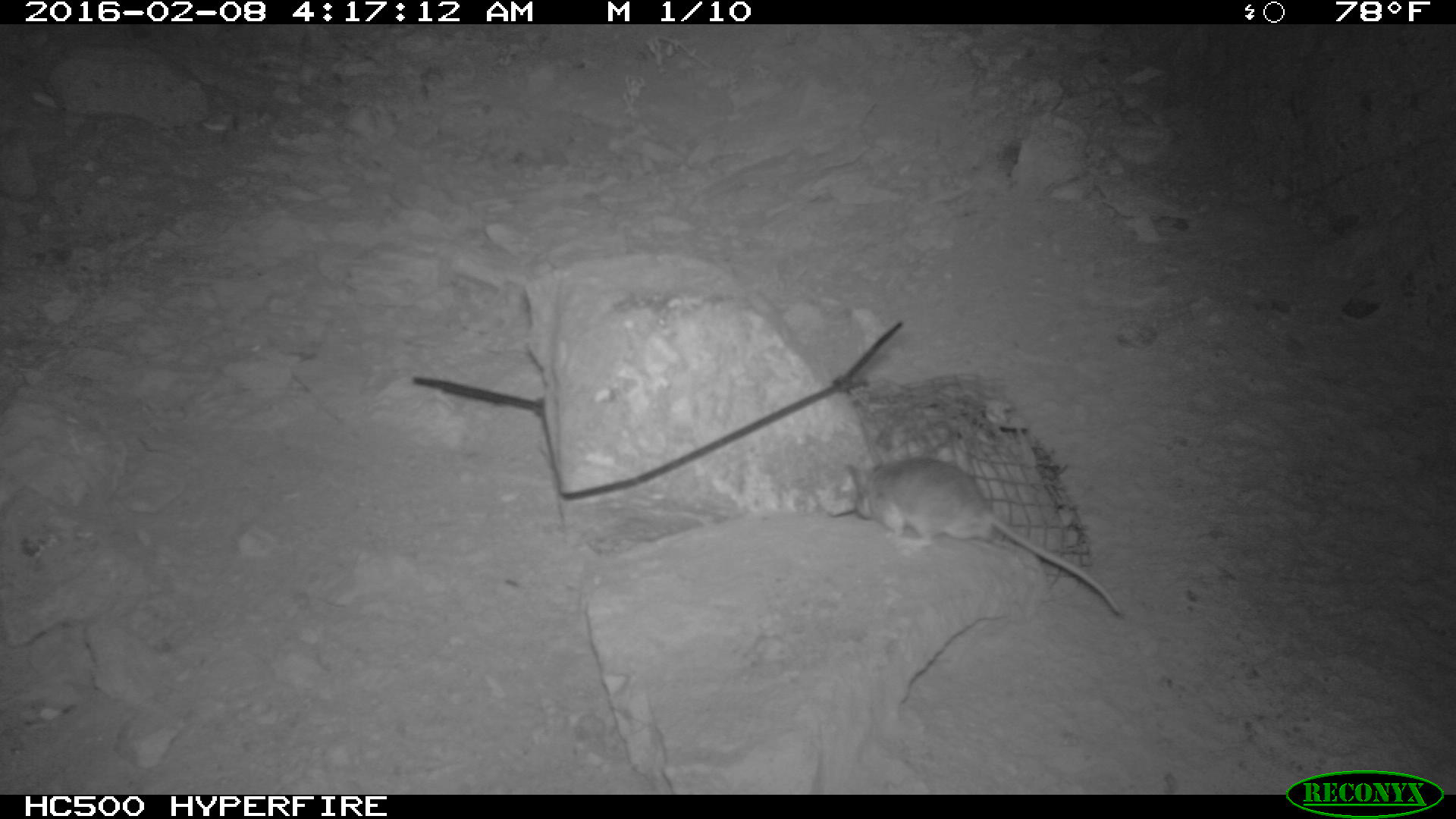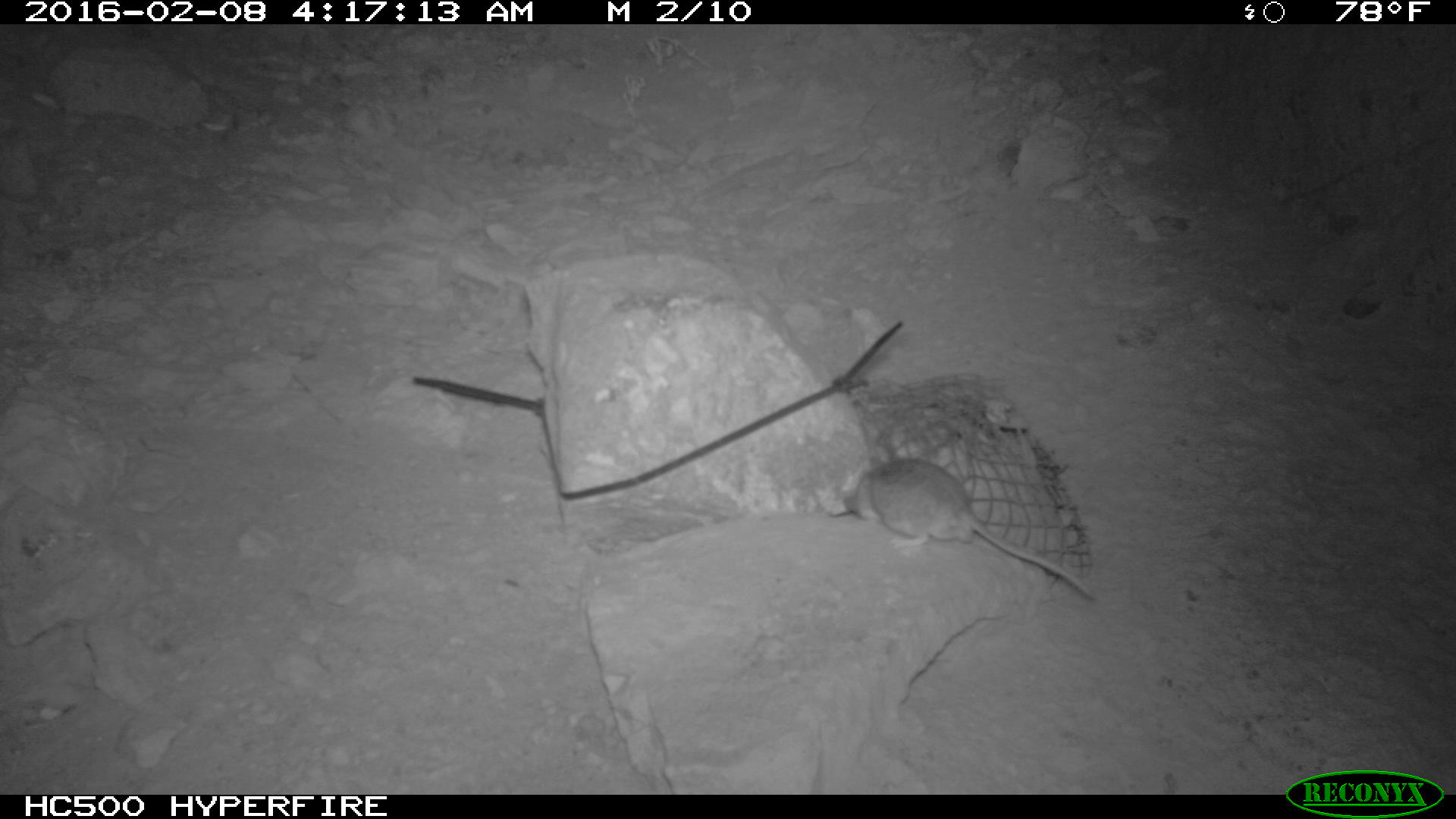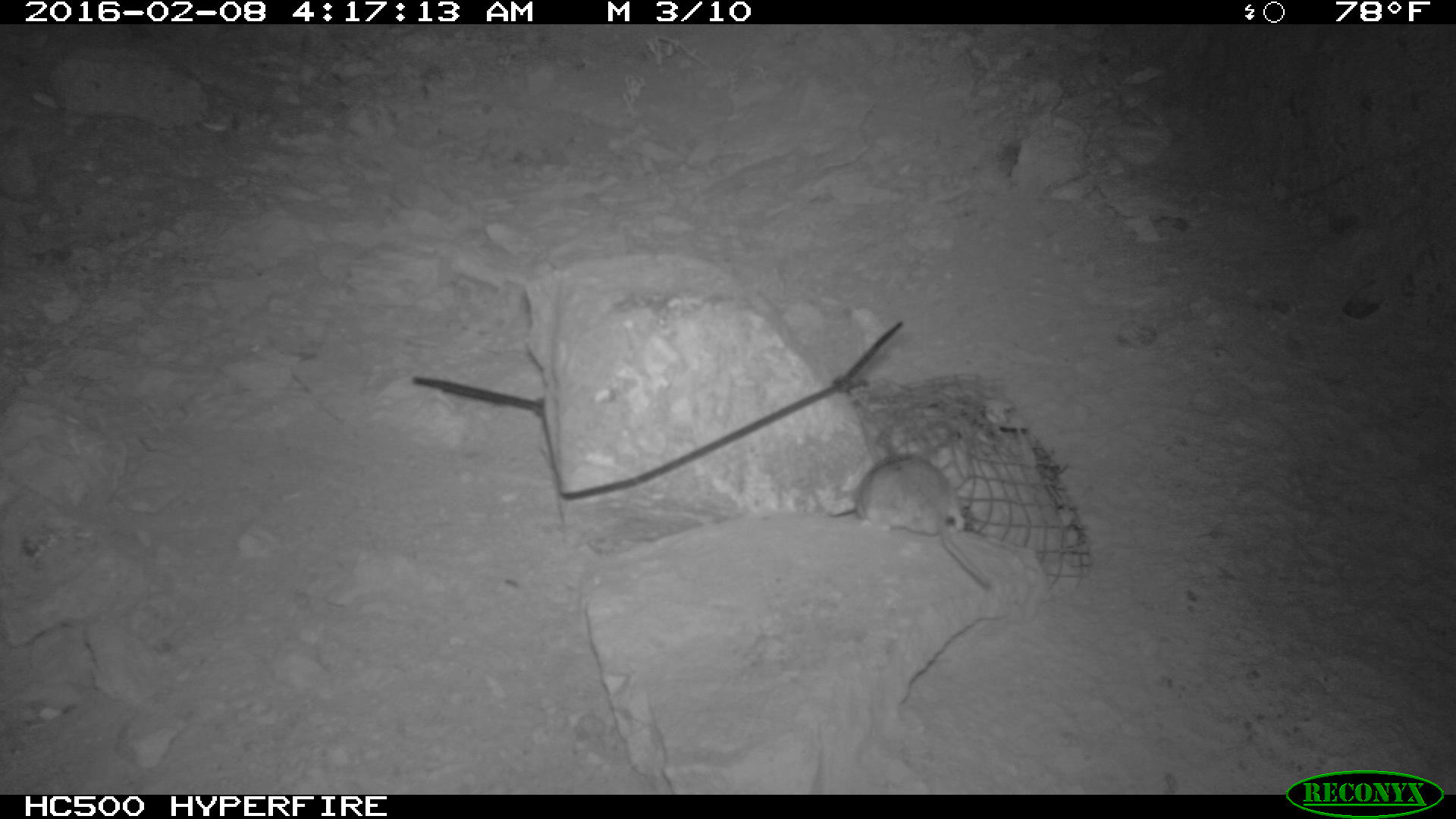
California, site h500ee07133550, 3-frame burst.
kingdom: Animalia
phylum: Chordata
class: Mammalia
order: Rodentia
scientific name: Rodentia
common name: rodent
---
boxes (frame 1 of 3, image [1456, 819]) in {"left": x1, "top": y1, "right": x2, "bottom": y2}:
rodent: {"left": 843, "top": 452, "right": 1120, "bottom": 615}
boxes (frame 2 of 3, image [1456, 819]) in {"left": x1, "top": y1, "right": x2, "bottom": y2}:
rodent: {"left": 838, "top": 453, "right": 1099, "bottom": 602}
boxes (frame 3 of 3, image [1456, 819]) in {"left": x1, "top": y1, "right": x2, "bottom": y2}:
rodent: {"left": 855, "top": 453, "right": 992, "bottom": 588}